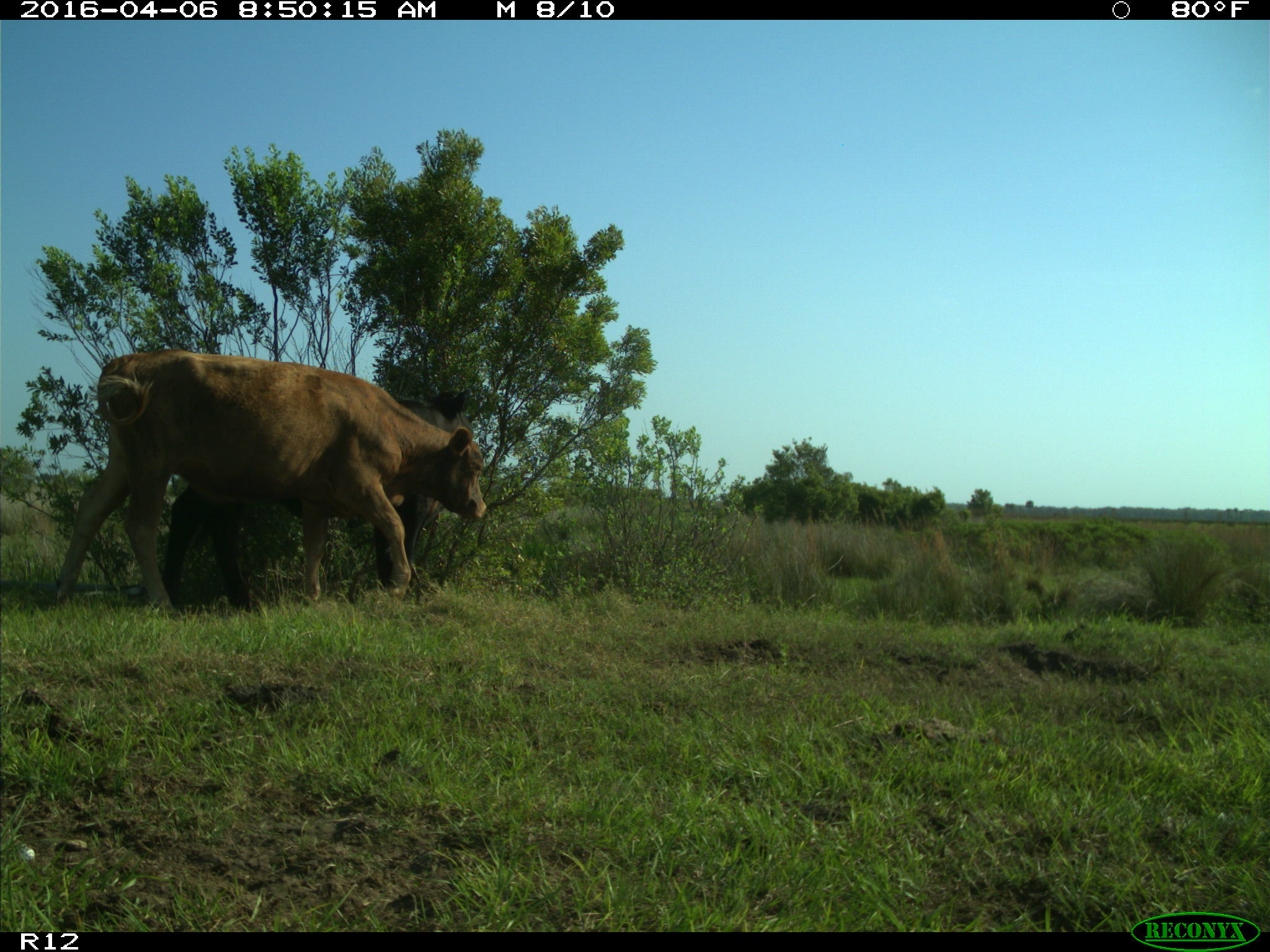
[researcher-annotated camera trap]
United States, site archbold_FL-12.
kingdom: Animalia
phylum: Chordata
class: Mammalia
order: Artiodactyla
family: Bovidae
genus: Bos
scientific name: Bos taurus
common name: domestic cow